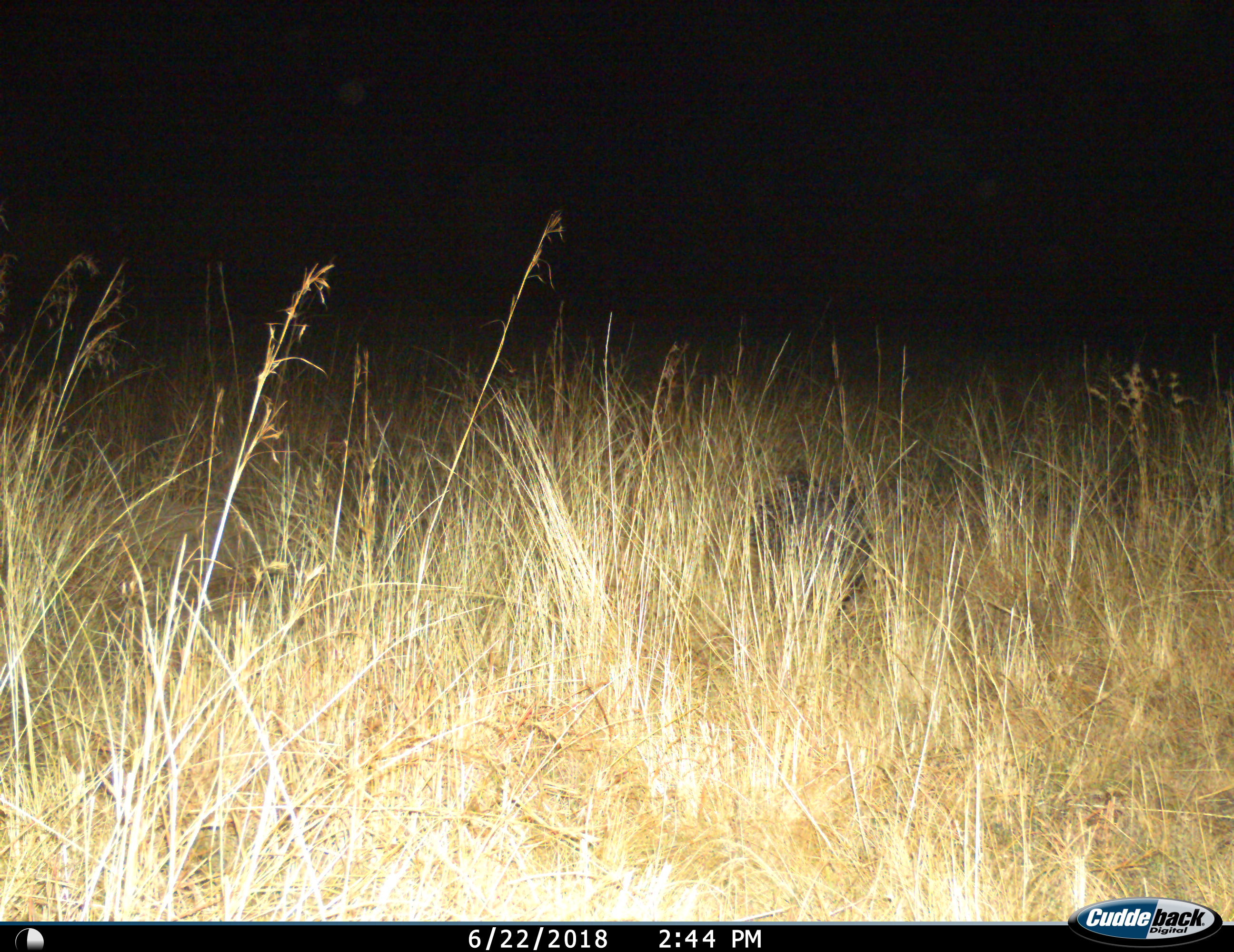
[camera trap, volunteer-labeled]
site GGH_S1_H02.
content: unidentified animal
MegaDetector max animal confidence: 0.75